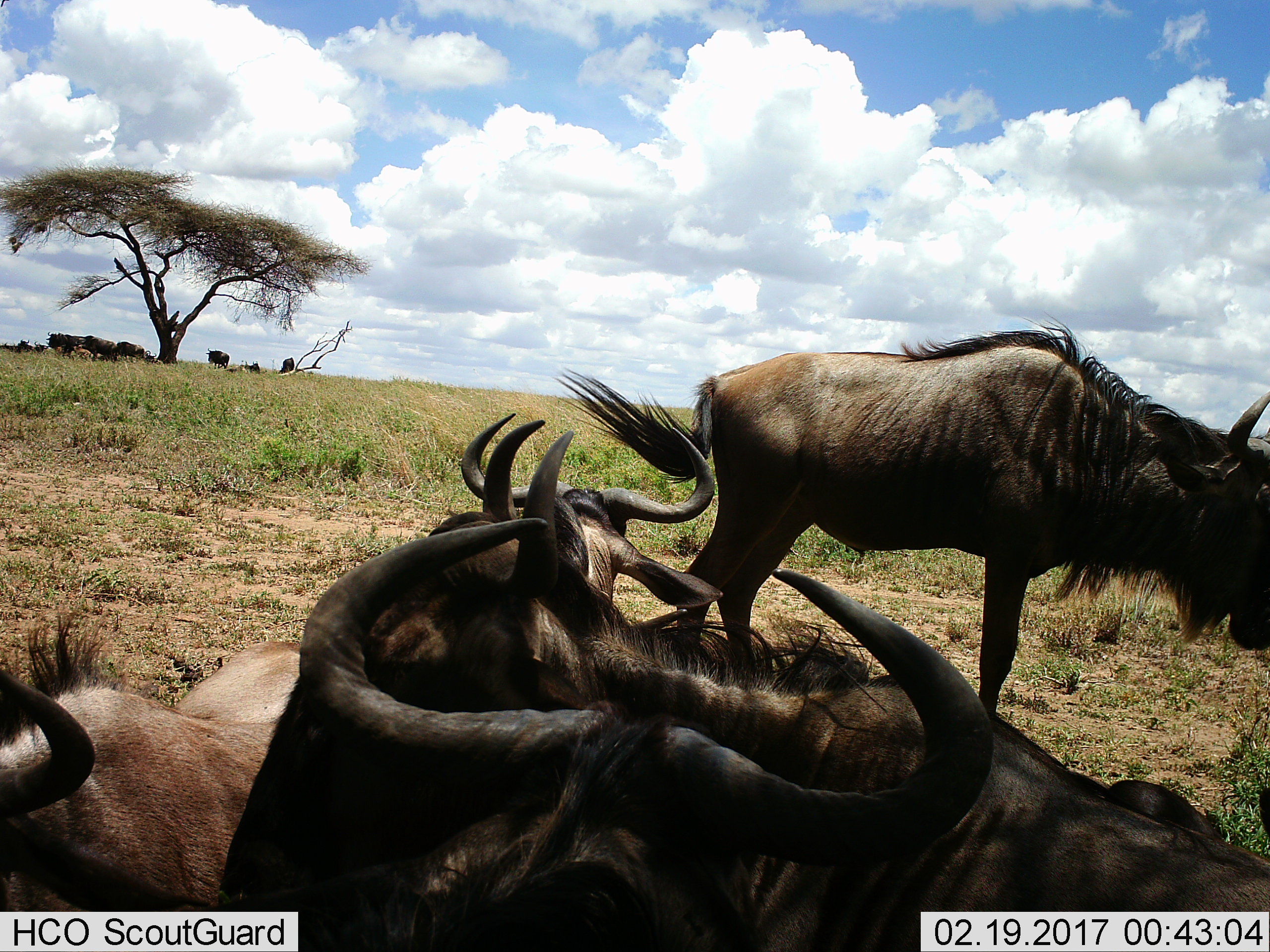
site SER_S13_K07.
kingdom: Animalia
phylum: Chordata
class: Mammalia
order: Artiodactyla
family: Bovidae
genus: Connochaetes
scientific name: Connochaetes taurinus taurinus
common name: blue wildebeest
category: wildebeestblue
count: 11-50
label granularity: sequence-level